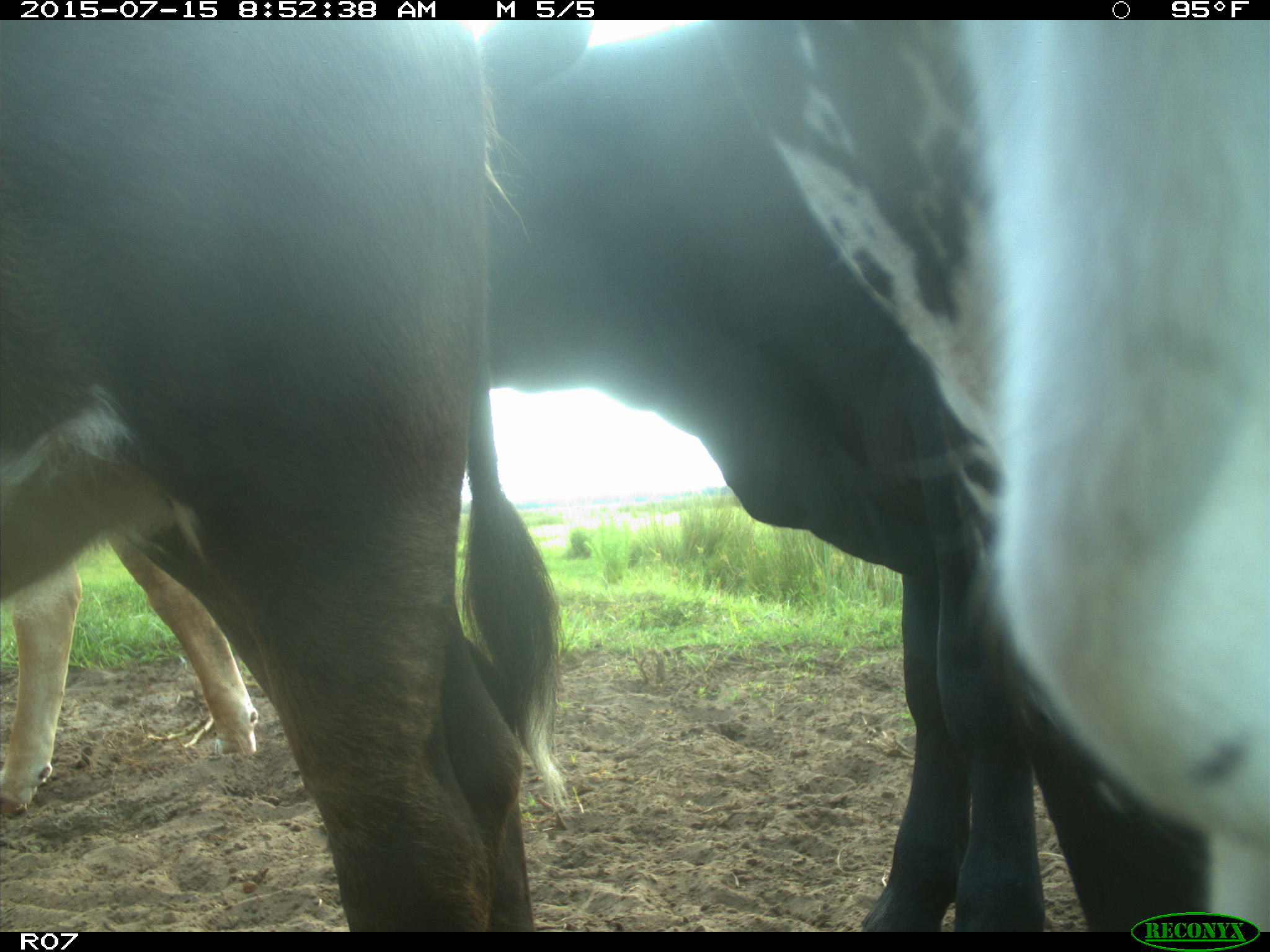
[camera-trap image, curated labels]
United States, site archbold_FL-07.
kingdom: Animalia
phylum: Chordata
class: Mammalia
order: Artiodactyla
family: Bovidae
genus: Bos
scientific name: Bos taurus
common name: domestic cow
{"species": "Bos taurus (domestic cow)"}